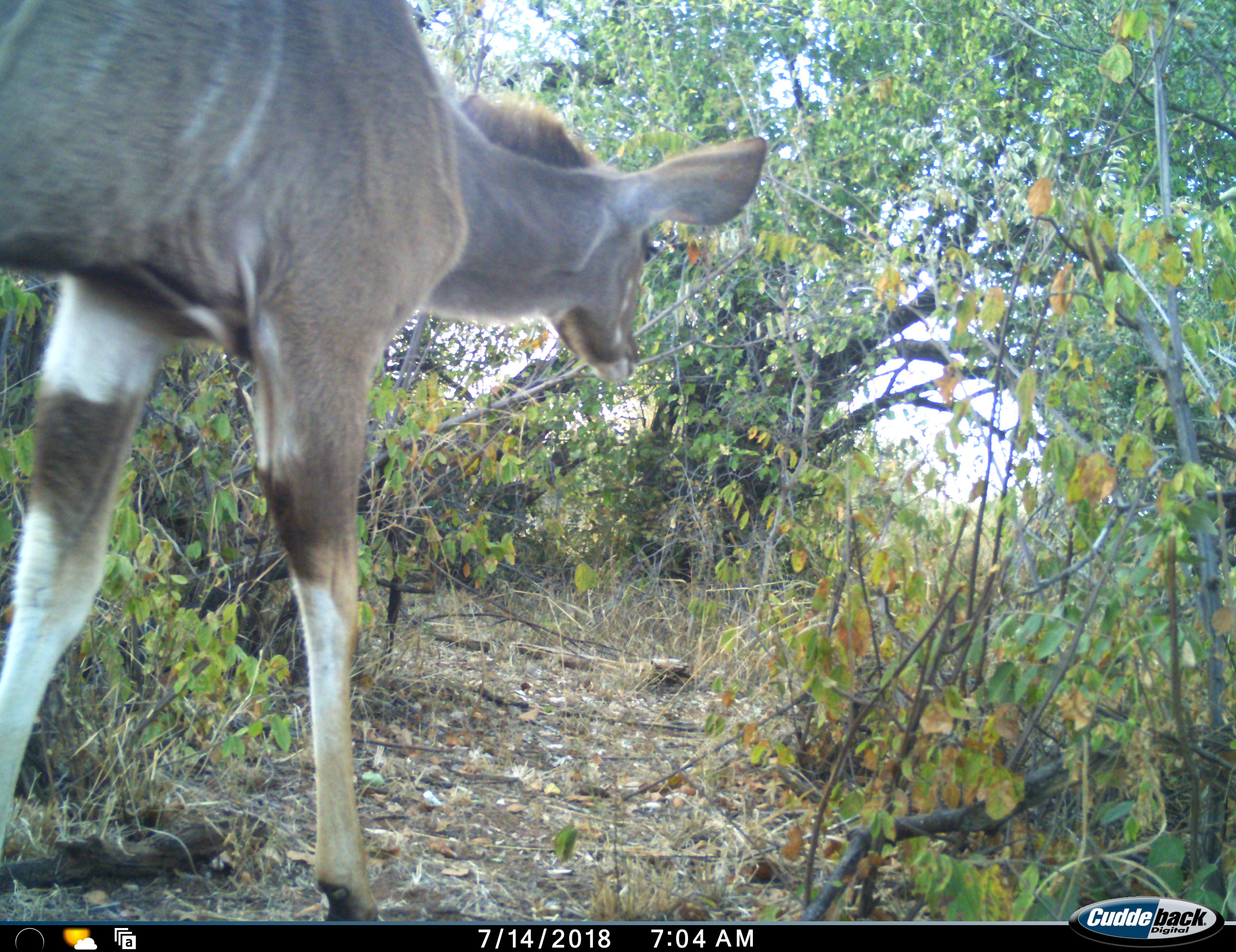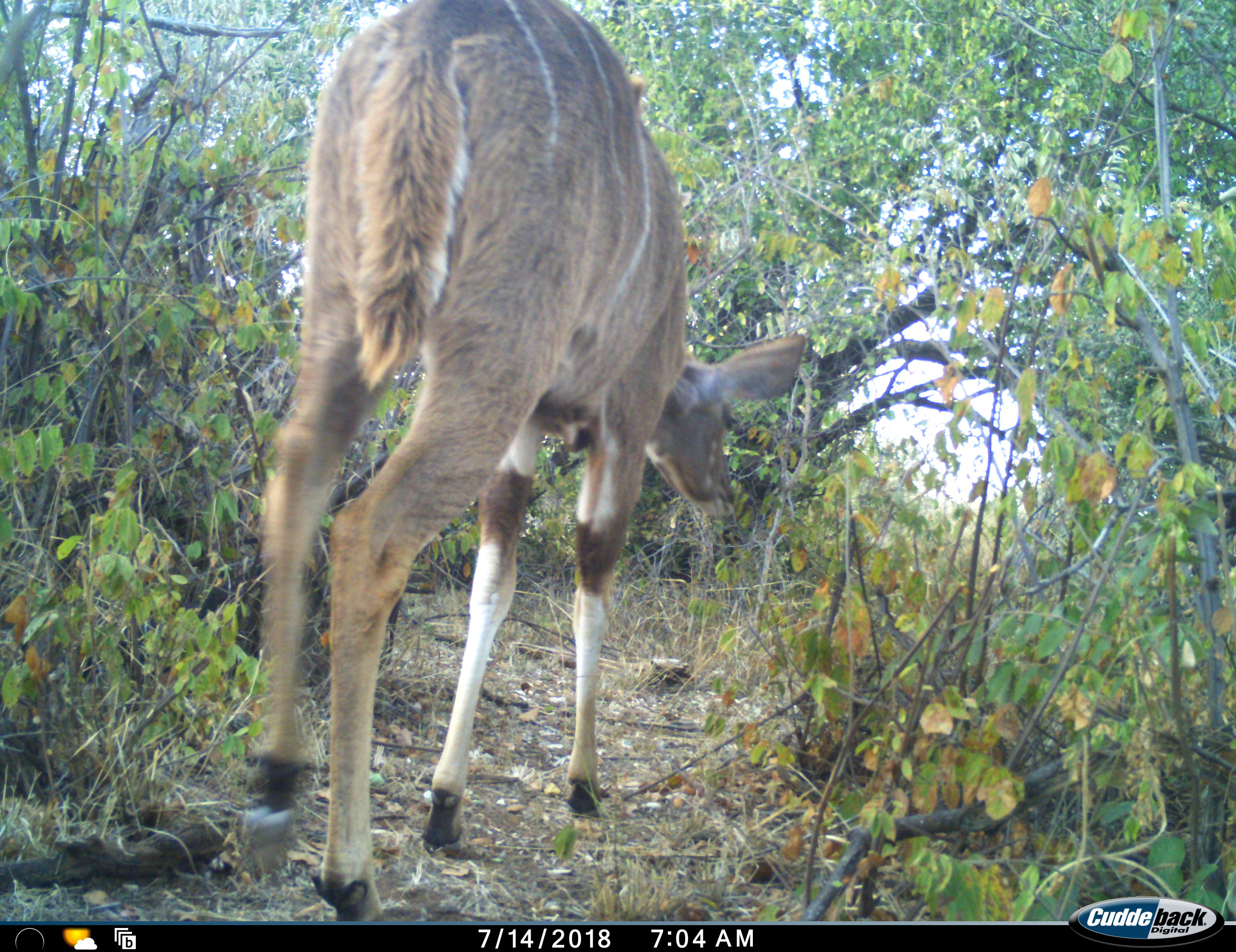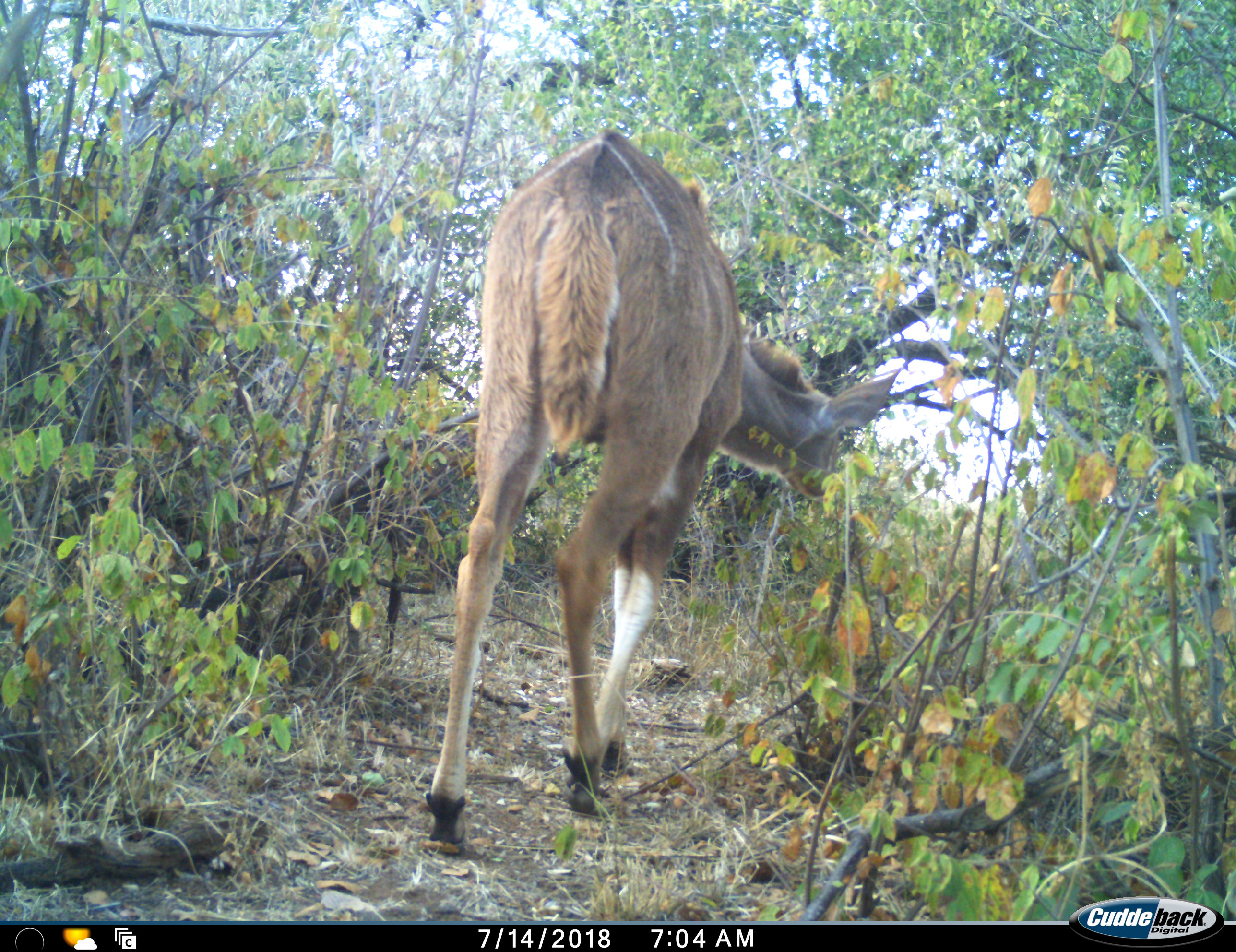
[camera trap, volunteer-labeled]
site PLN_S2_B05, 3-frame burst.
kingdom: Animalia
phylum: Chordata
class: Mammalia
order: Artiodactyla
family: Bovidae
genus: Tragelaphus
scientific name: Tragelaphus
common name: kudu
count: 1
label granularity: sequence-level